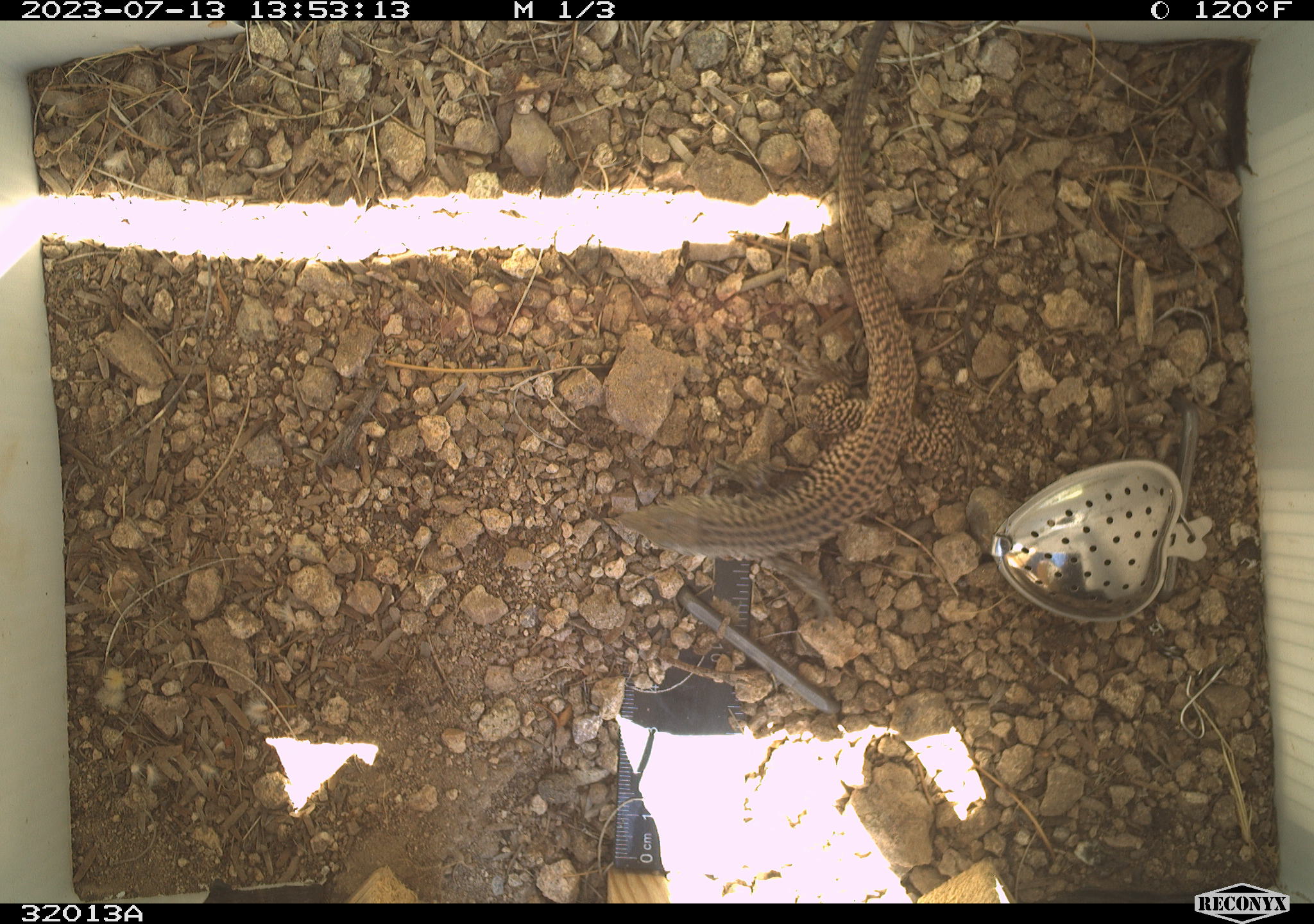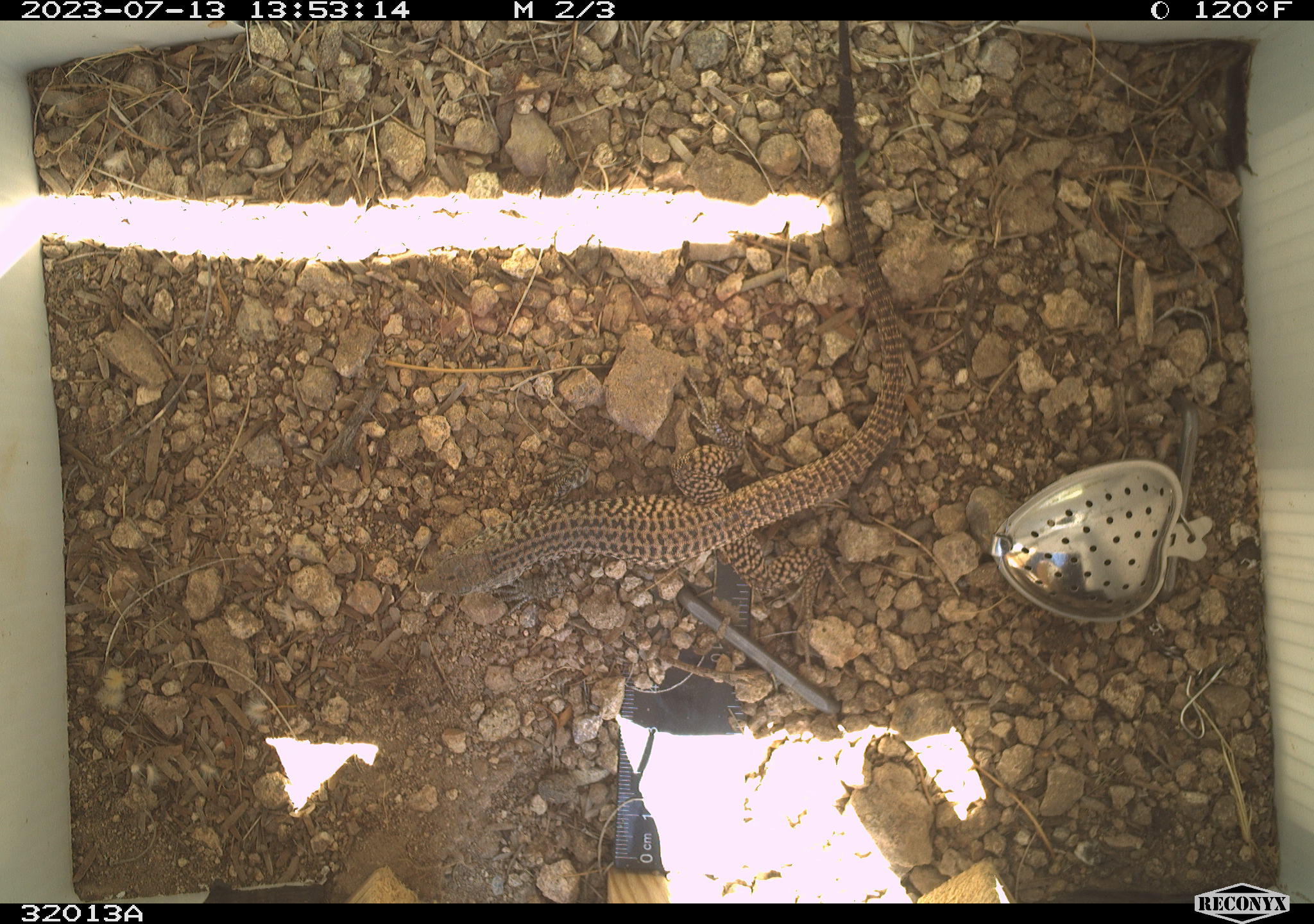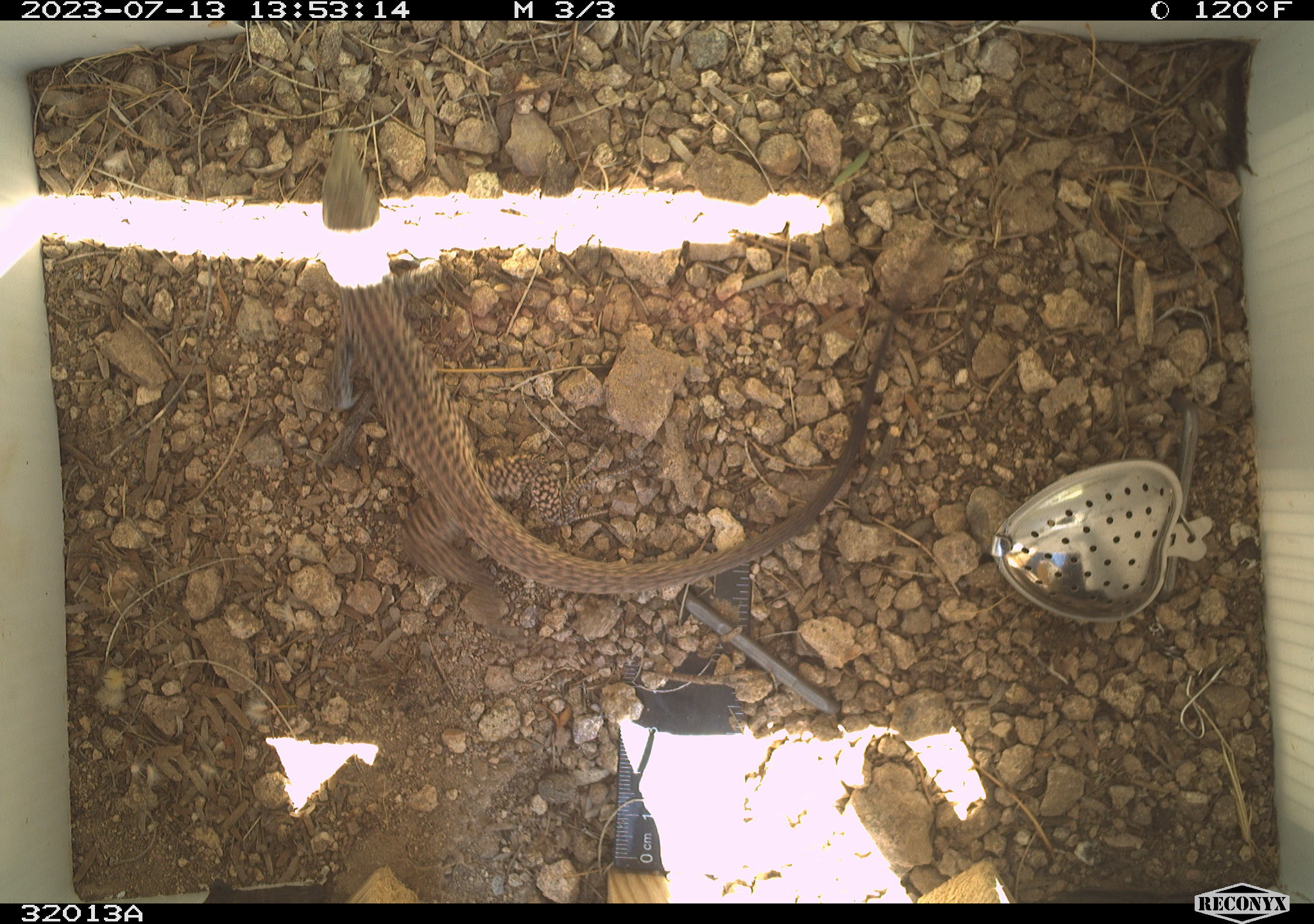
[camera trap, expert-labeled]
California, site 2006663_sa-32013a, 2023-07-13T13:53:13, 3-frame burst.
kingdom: Animalia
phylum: Chordata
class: Reptilia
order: Squamata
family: Teiidae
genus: Aspidoscelis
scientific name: Aspidoscelis tigris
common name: western whiptail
Western whiptail (Aspidoscelis tigris).